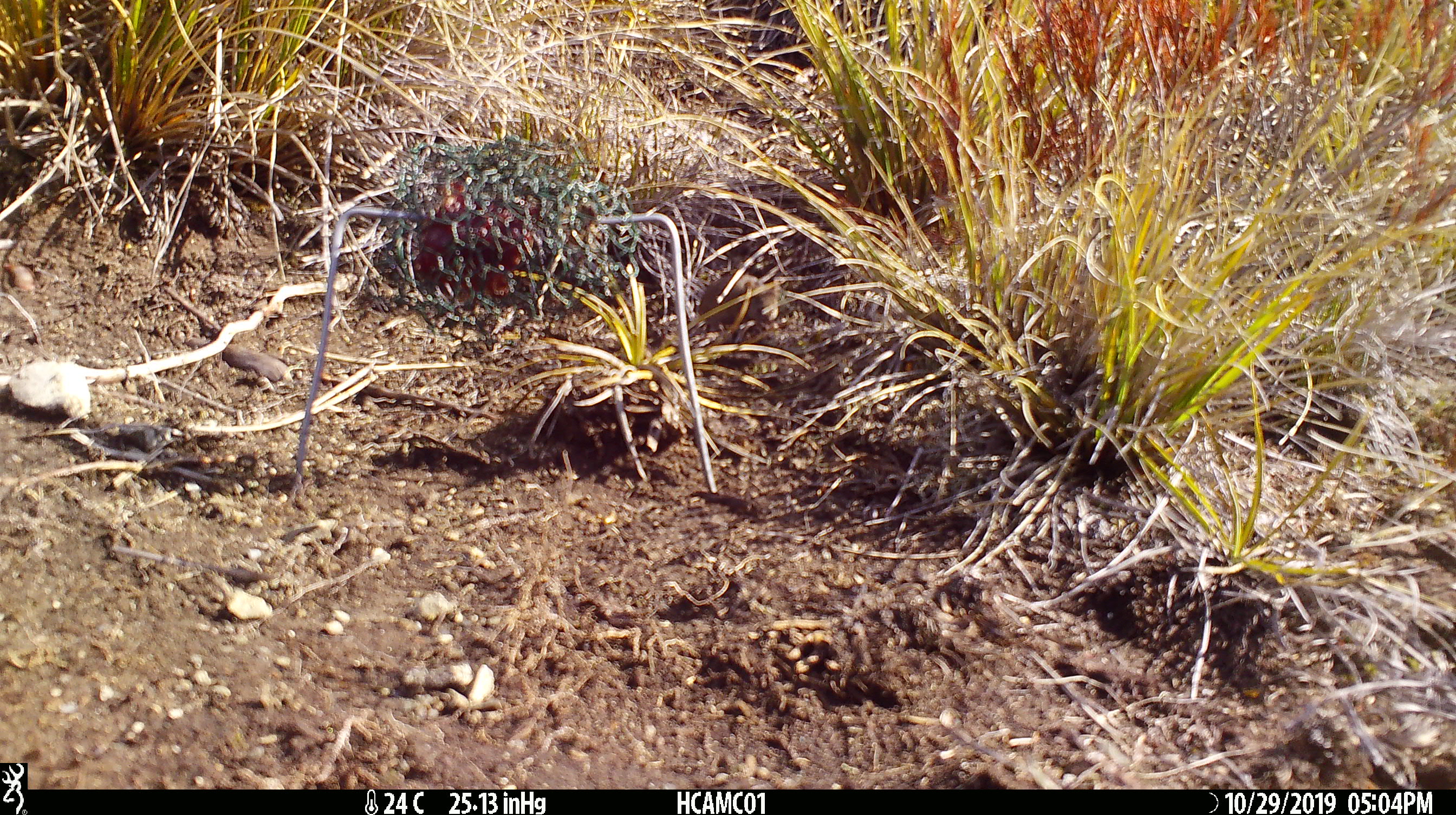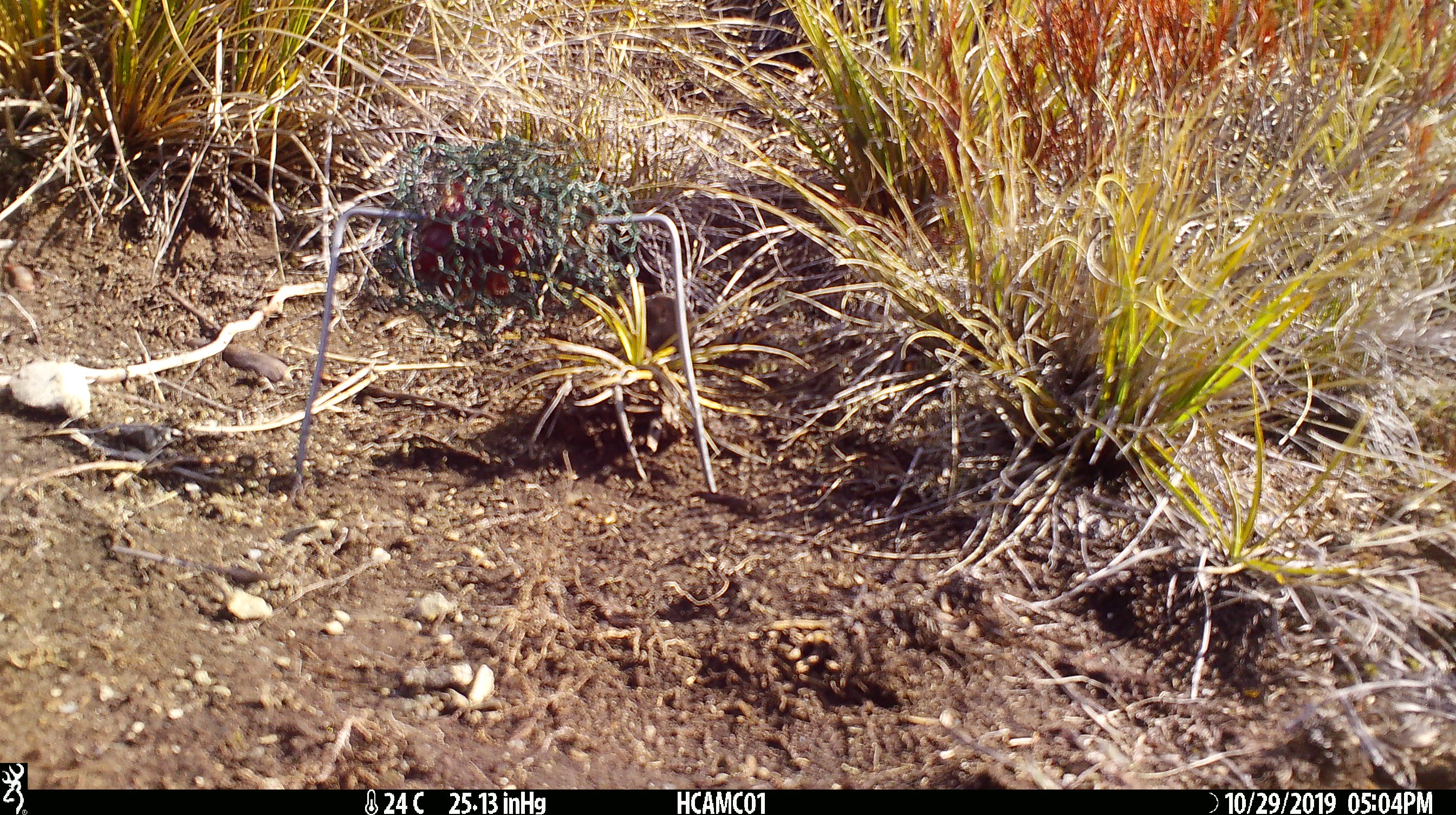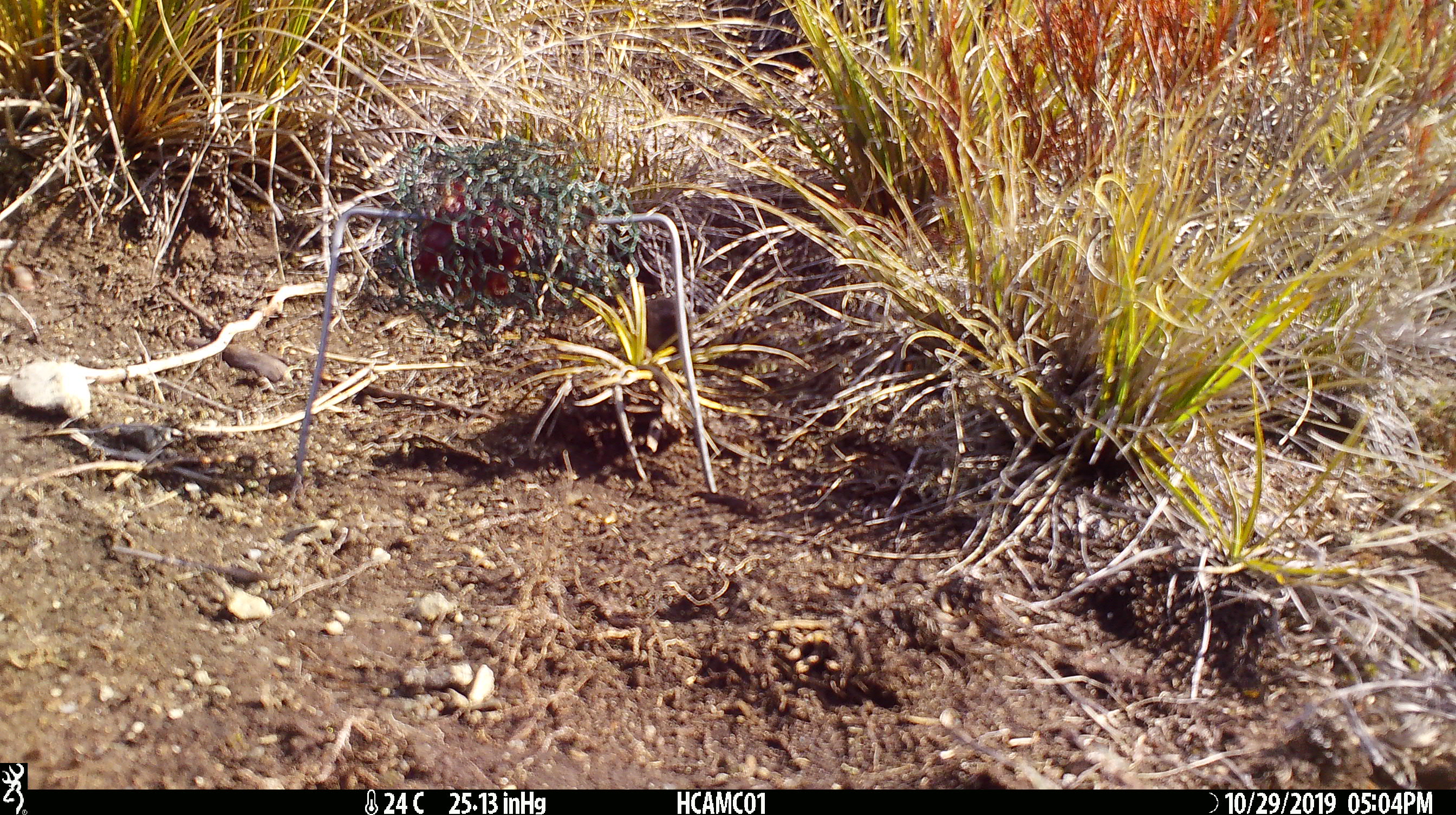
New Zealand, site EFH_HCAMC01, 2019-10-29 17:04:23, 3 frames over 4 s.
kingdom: Animalia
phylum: Chordata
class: Mammalia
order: Rodentia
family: Muridae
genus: Mus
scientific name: Mus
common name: mouse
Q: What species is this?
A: Mouse (Mus).